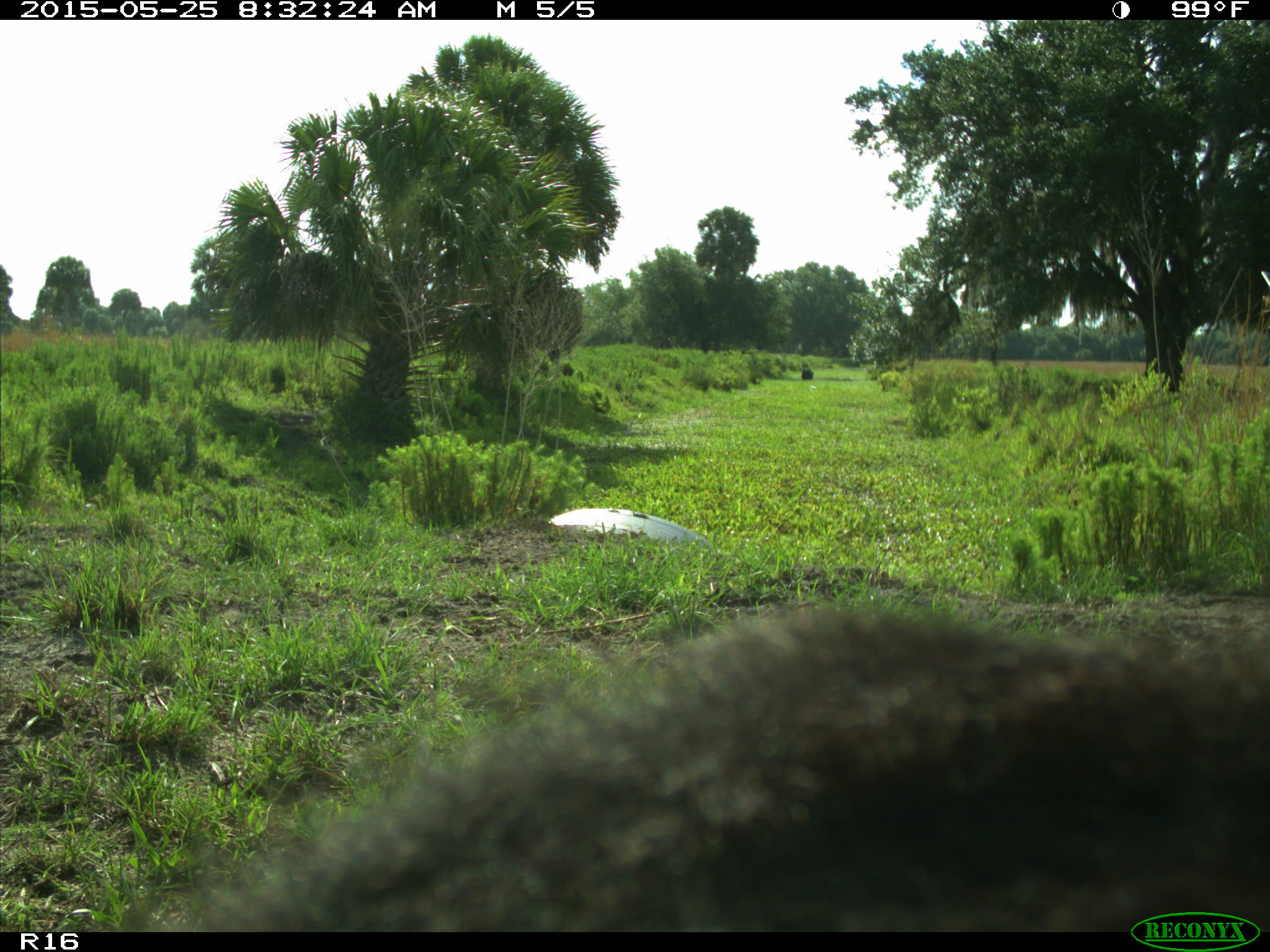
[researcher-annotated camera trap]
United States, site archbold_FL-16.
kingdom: Animalia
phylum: Chordata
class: Mammalia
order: Artiodactyla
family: Bovidae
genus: Bos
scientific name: Bos taurus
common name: domestic cow